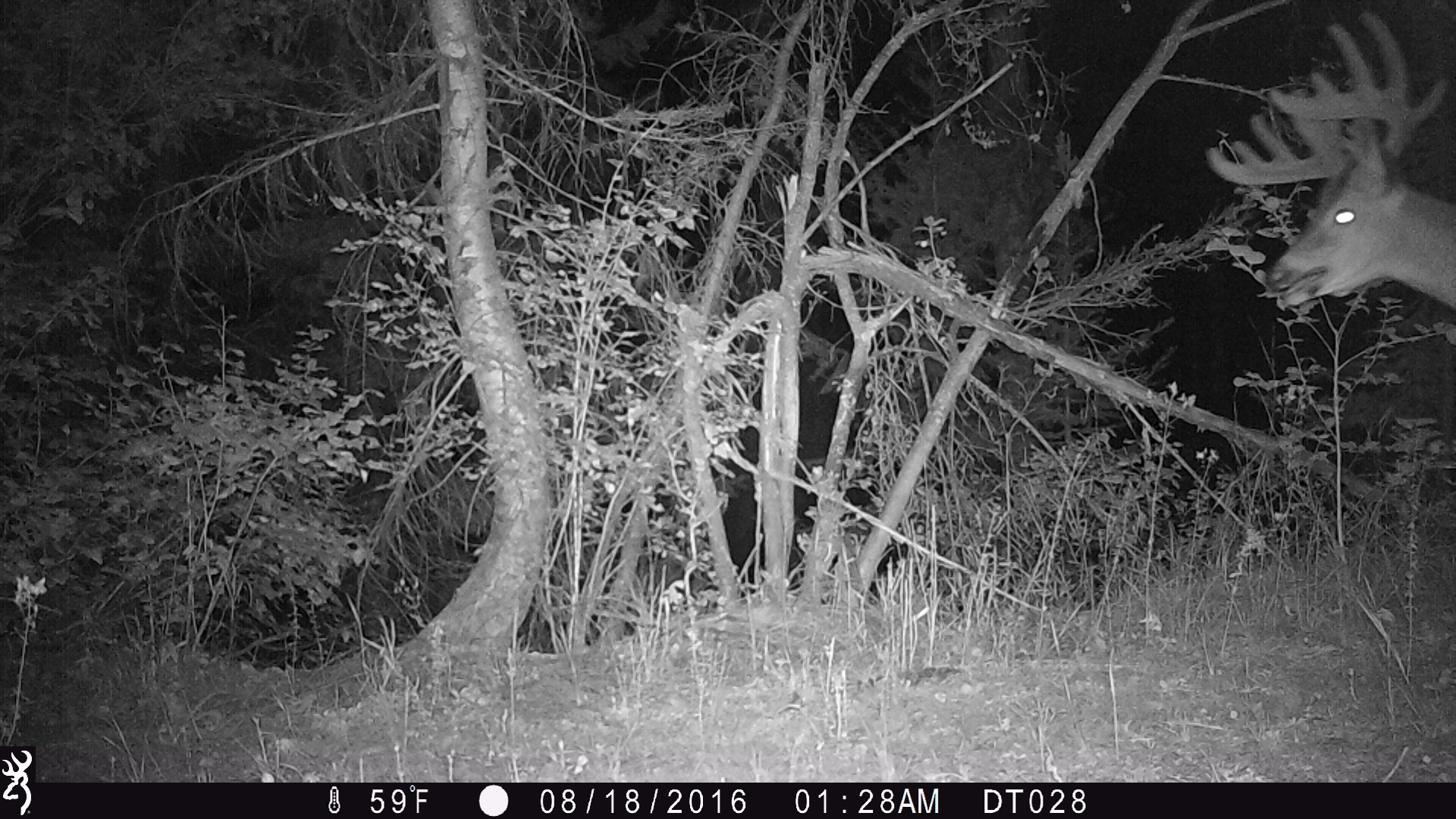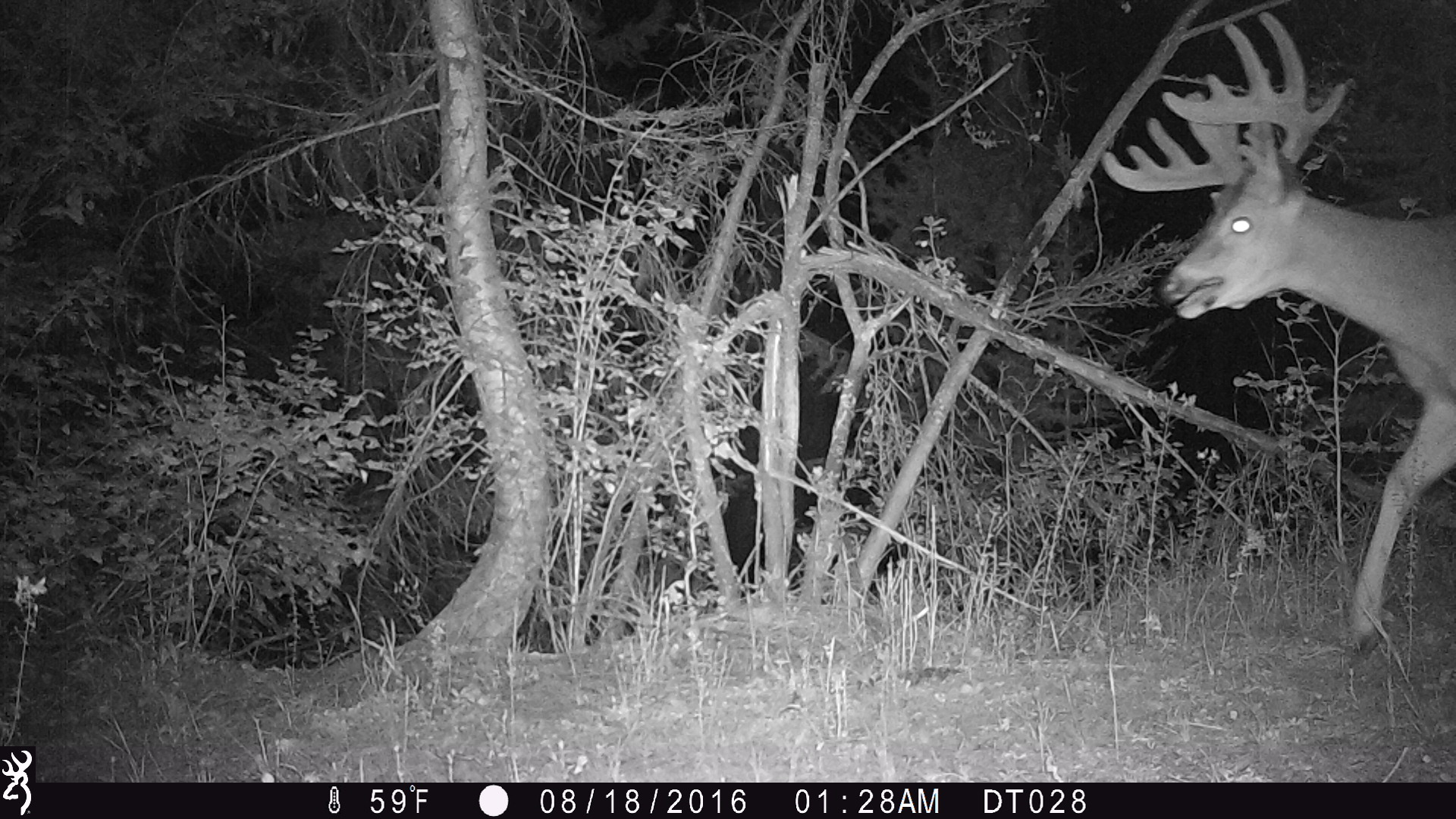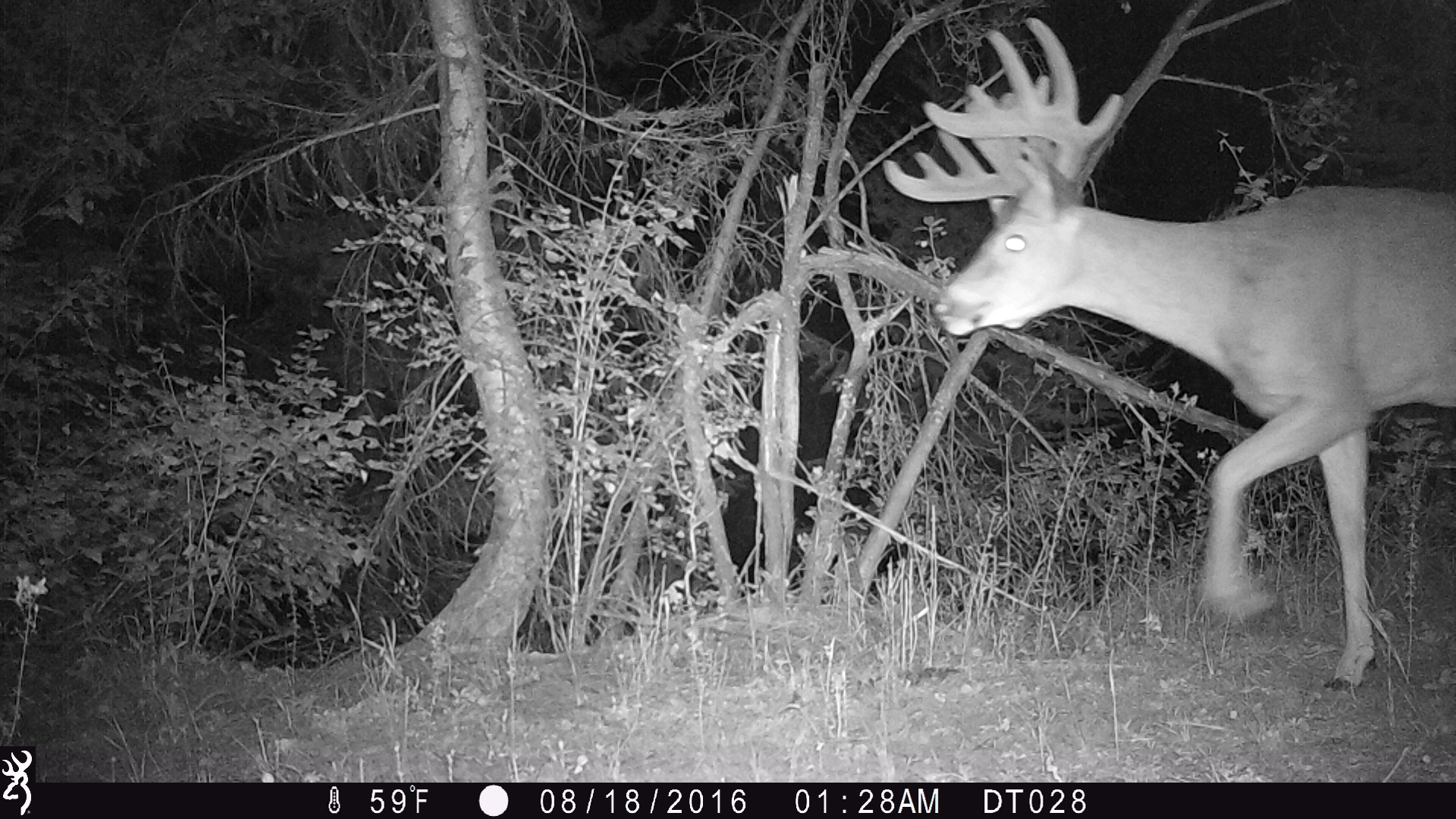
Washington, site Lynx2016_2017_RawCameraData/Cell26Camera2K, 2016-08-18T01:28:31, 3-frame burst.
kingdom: Animalia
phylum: Chordata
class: Mammalia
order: Artiodactyla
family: Cervidae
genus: Odocoileus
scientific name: Odocoileus virginianus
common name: white-tailed deer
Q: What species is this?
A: Odocoileus virginianus (white-tailed deer).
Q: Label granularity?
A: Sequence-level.